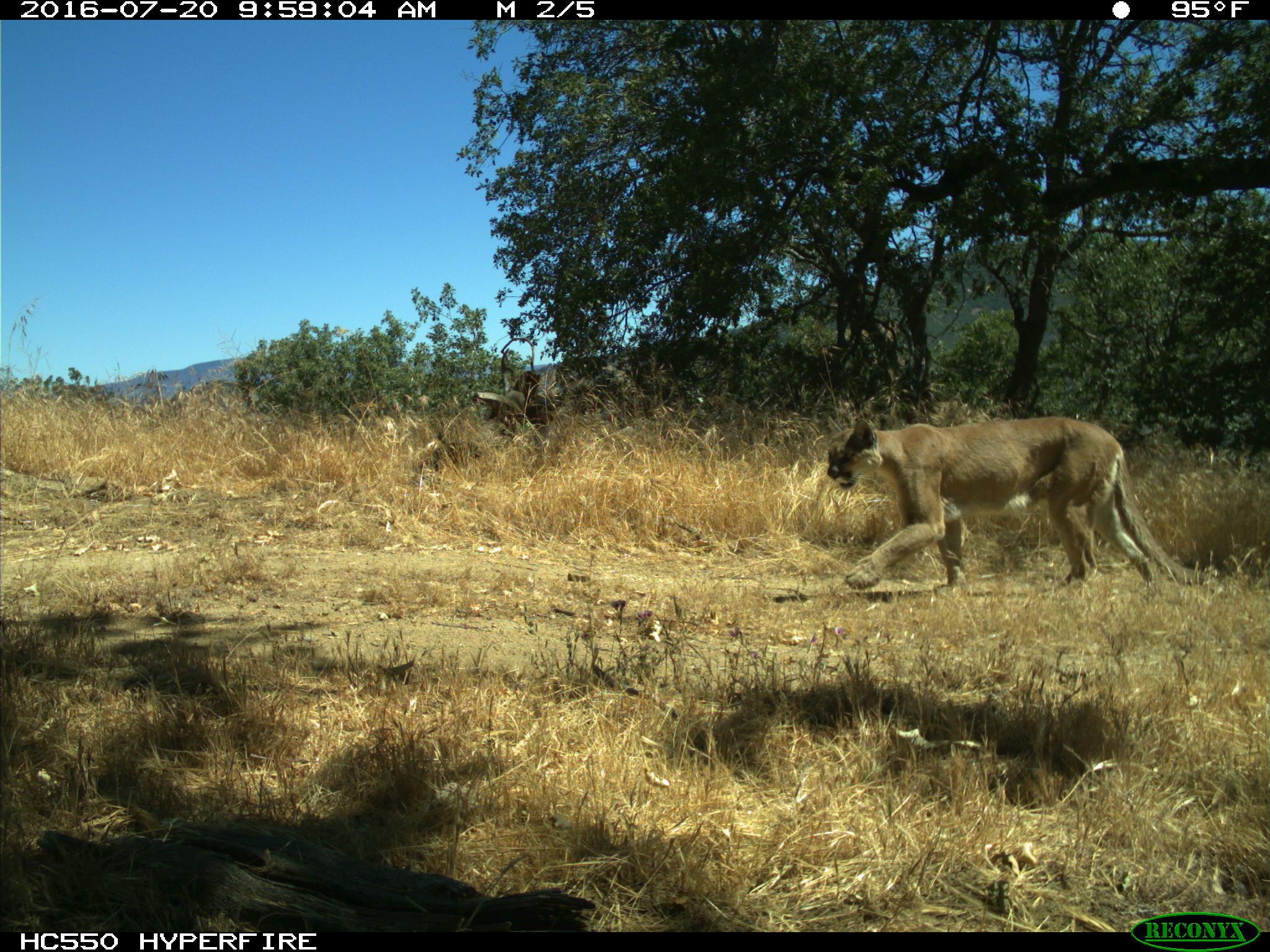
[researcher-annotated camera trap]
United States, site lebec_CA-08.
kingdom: Animalia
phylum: Chordata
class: Mammalia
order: Carnivora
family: Felidae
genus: Puma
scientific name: Puma concolor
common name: mountain lion